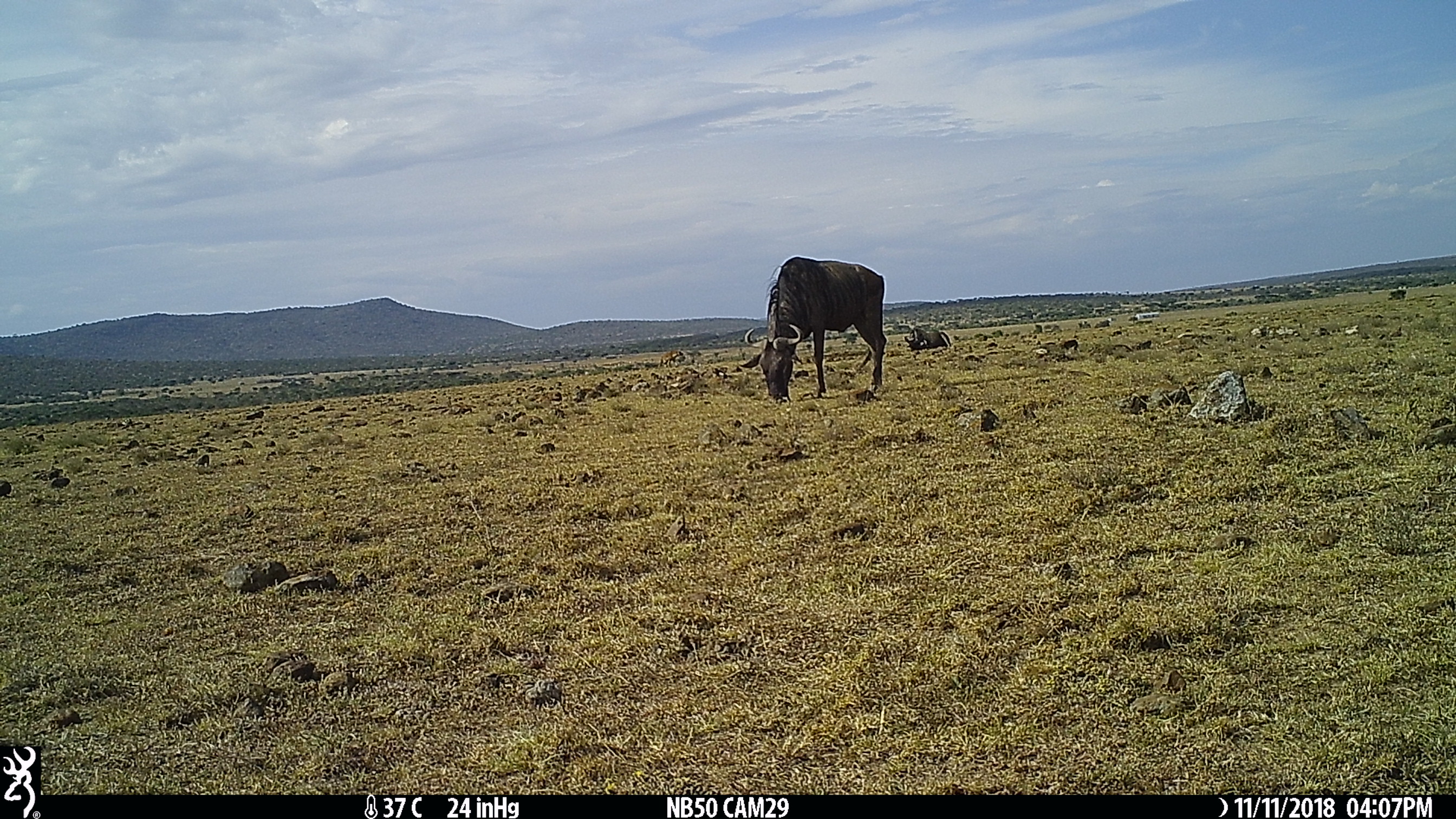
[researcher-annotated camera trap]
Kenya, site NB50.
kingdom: Animalia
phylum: Chordata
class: Mammalia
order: Artiodactyla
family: Bovidae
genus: Connochaetes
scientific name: Connochaetes taurinus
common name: blue wildebeest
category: wildebeest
Wildebeest (blue wildebeest) (Connochaetes taurinus).